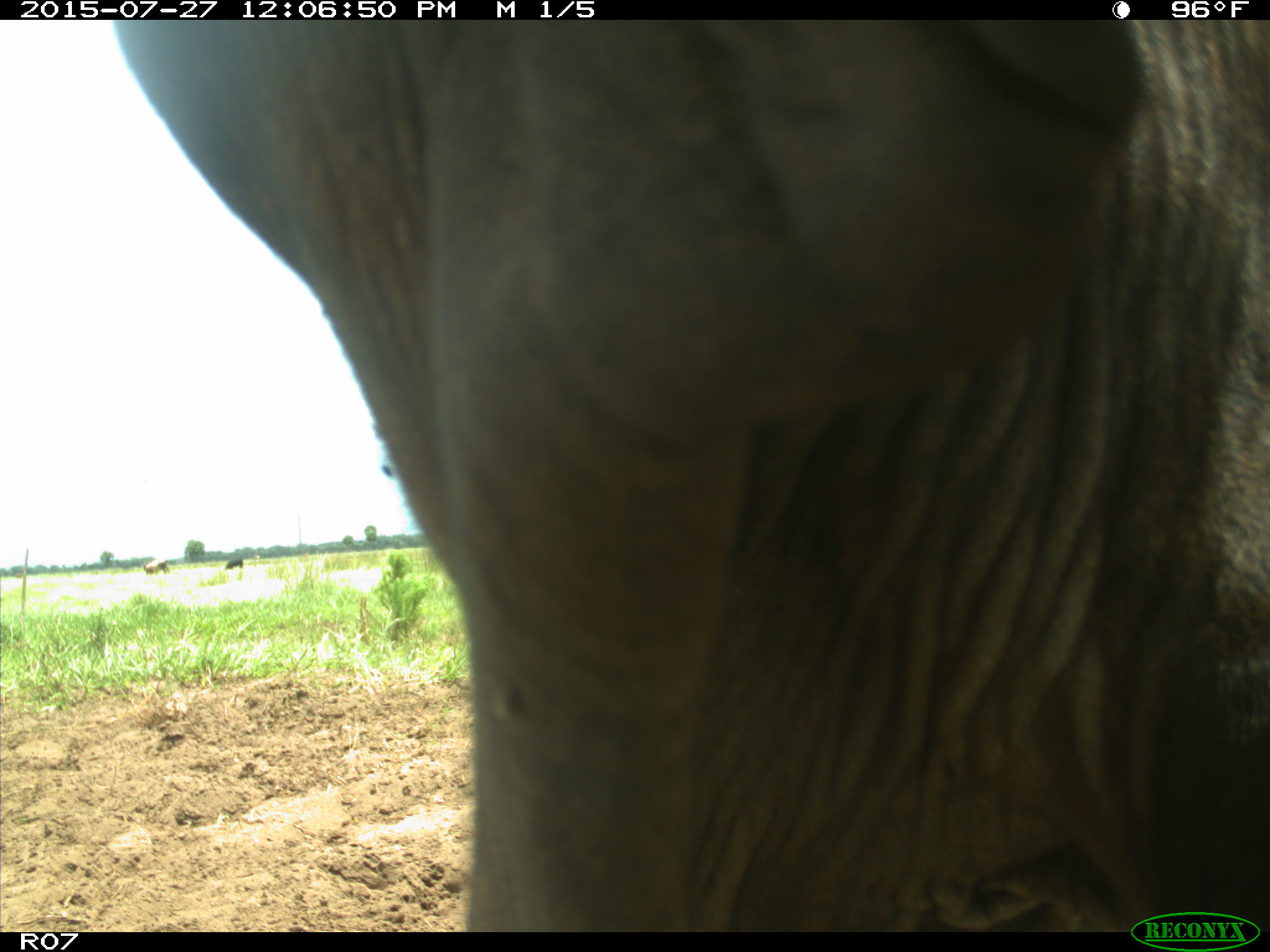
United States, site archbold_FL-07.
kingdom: Animalia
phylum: Chordata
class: Mammalia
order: Artiodactyla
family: Bovidae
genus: Bos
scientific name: Bos taurus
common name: domestic cow